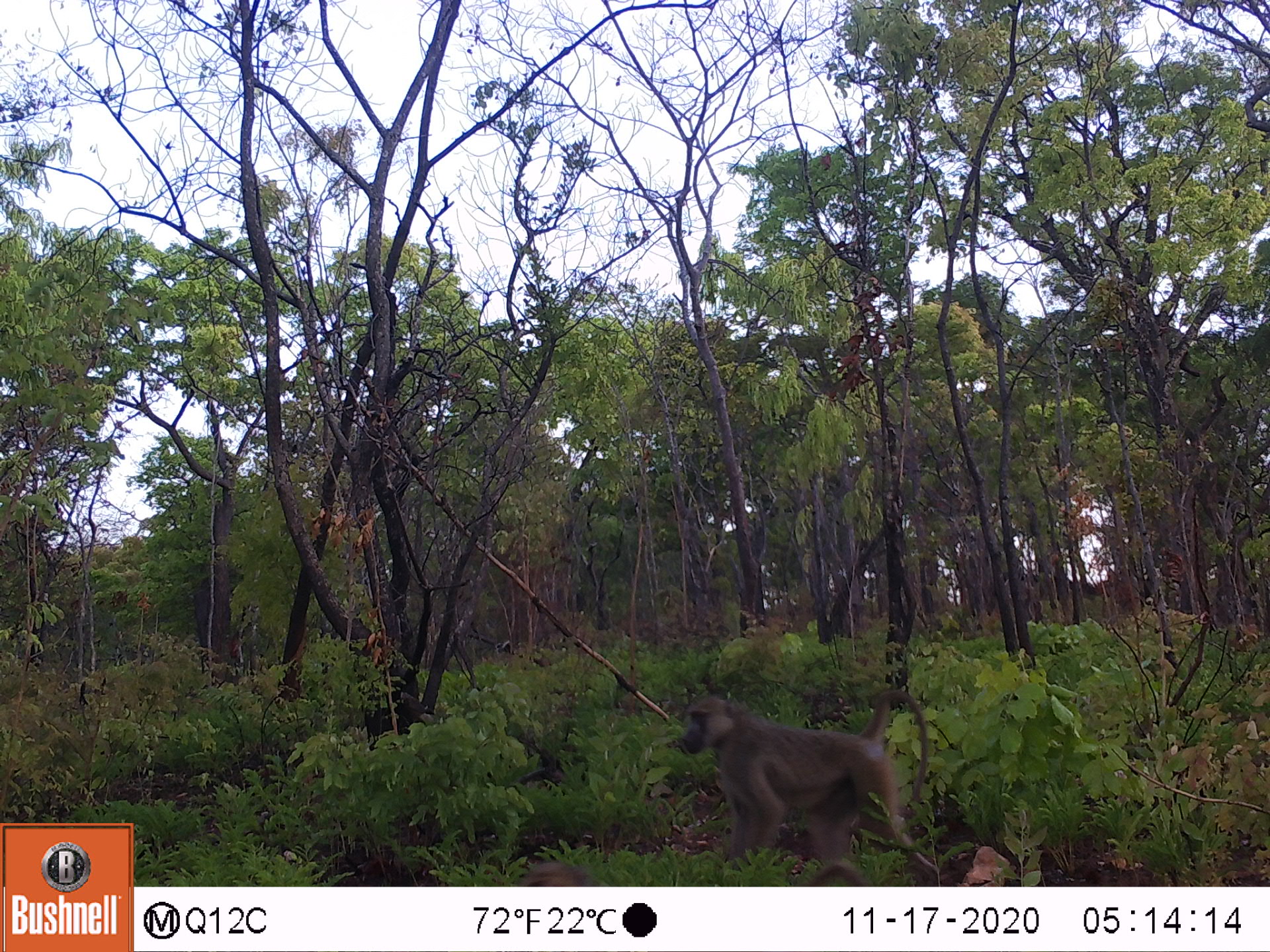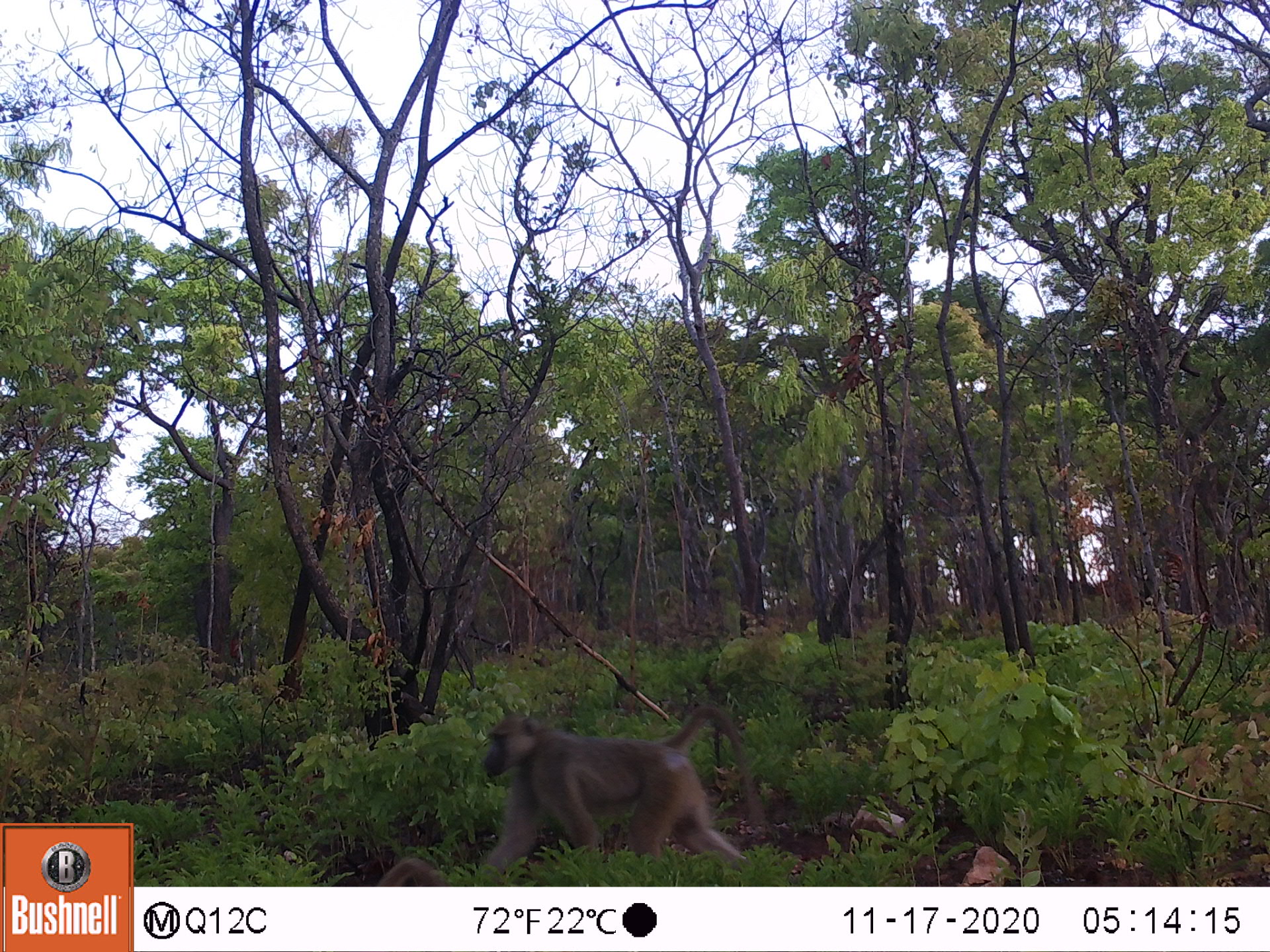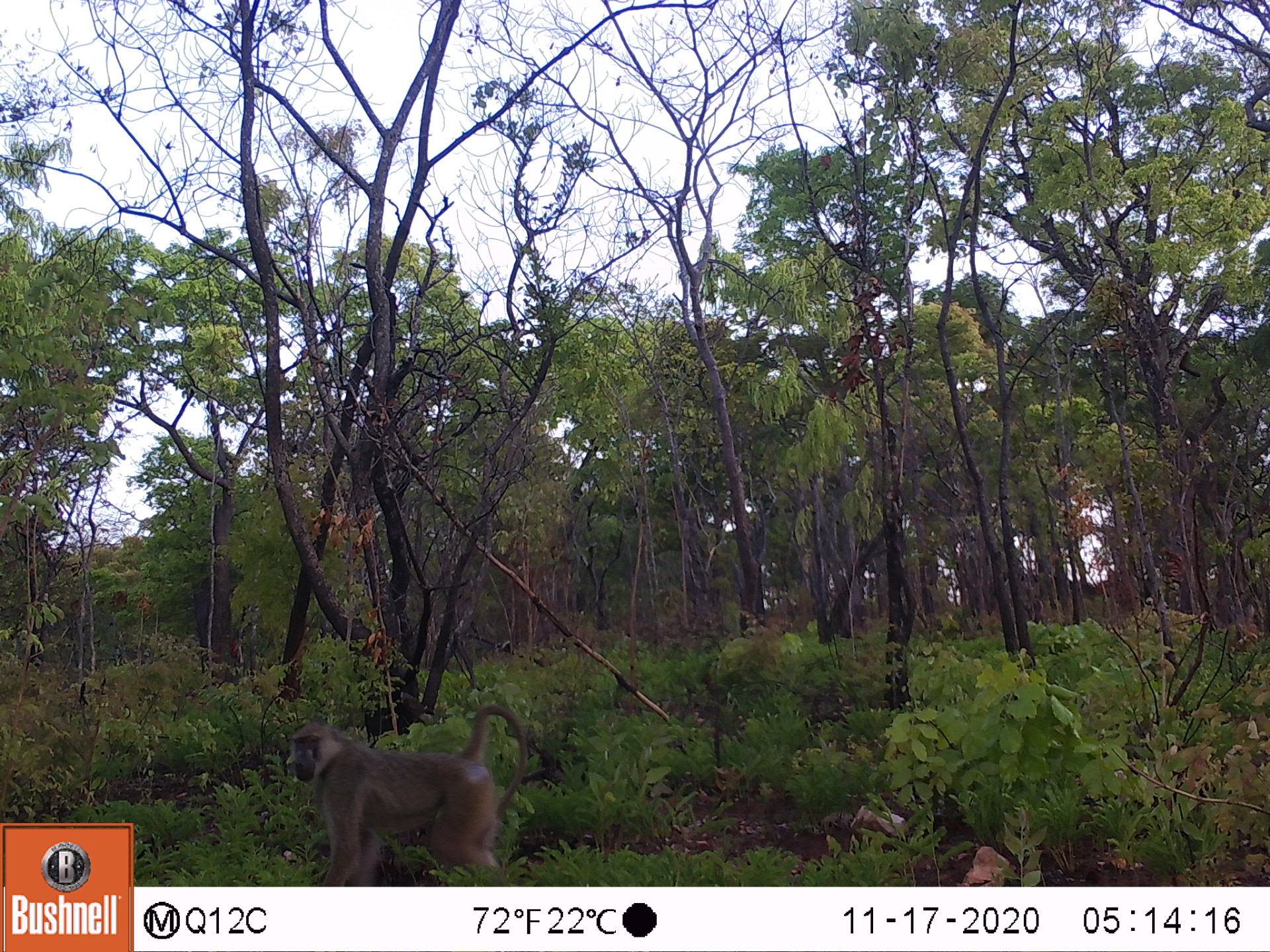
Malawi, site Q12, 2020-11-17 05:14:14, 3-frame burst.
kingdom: Animalia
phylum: Chordata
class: Mammalia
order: Primates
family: Cercopithecidae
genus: Papio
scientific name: Papio cynocephalus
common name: yellow baboon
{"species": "yellow baboon (Papio cynocephalus)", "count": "1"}